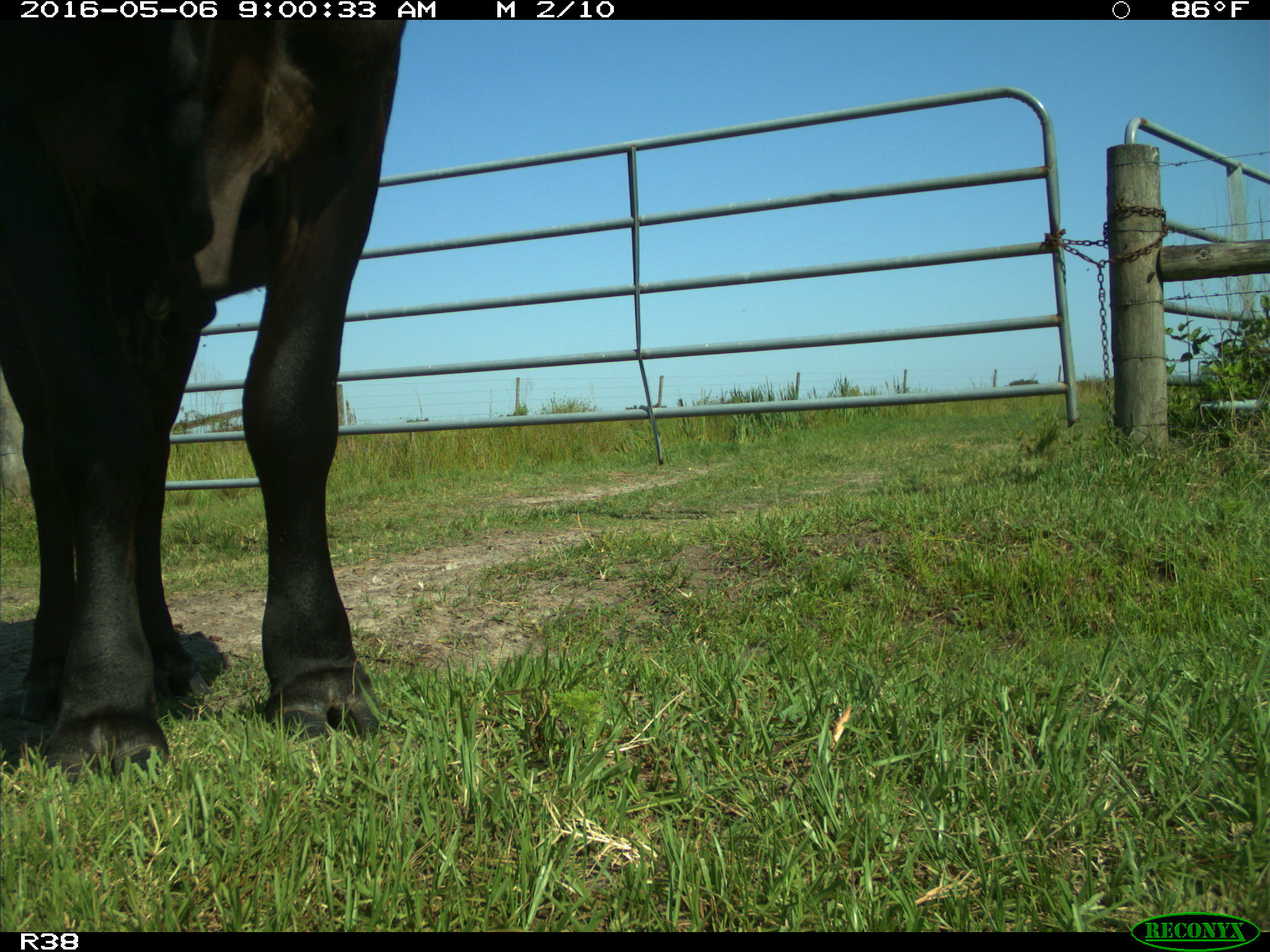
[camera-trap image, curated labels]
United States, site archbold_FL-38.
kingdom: Animalia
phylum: Chordata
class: Mammalia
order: Artiodactyla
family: Bovidae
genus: Bos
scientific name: Bos taurus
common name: domestic cow